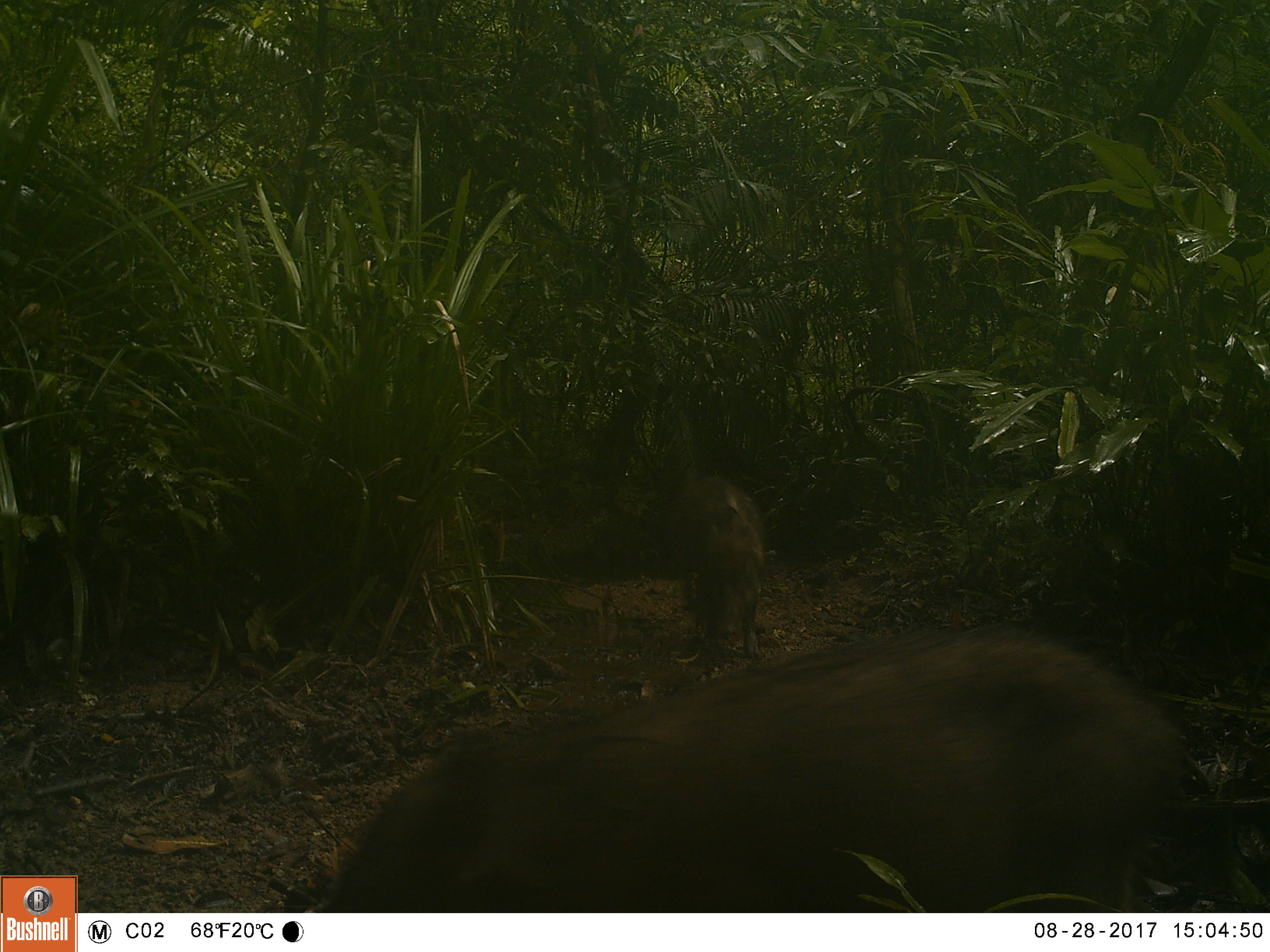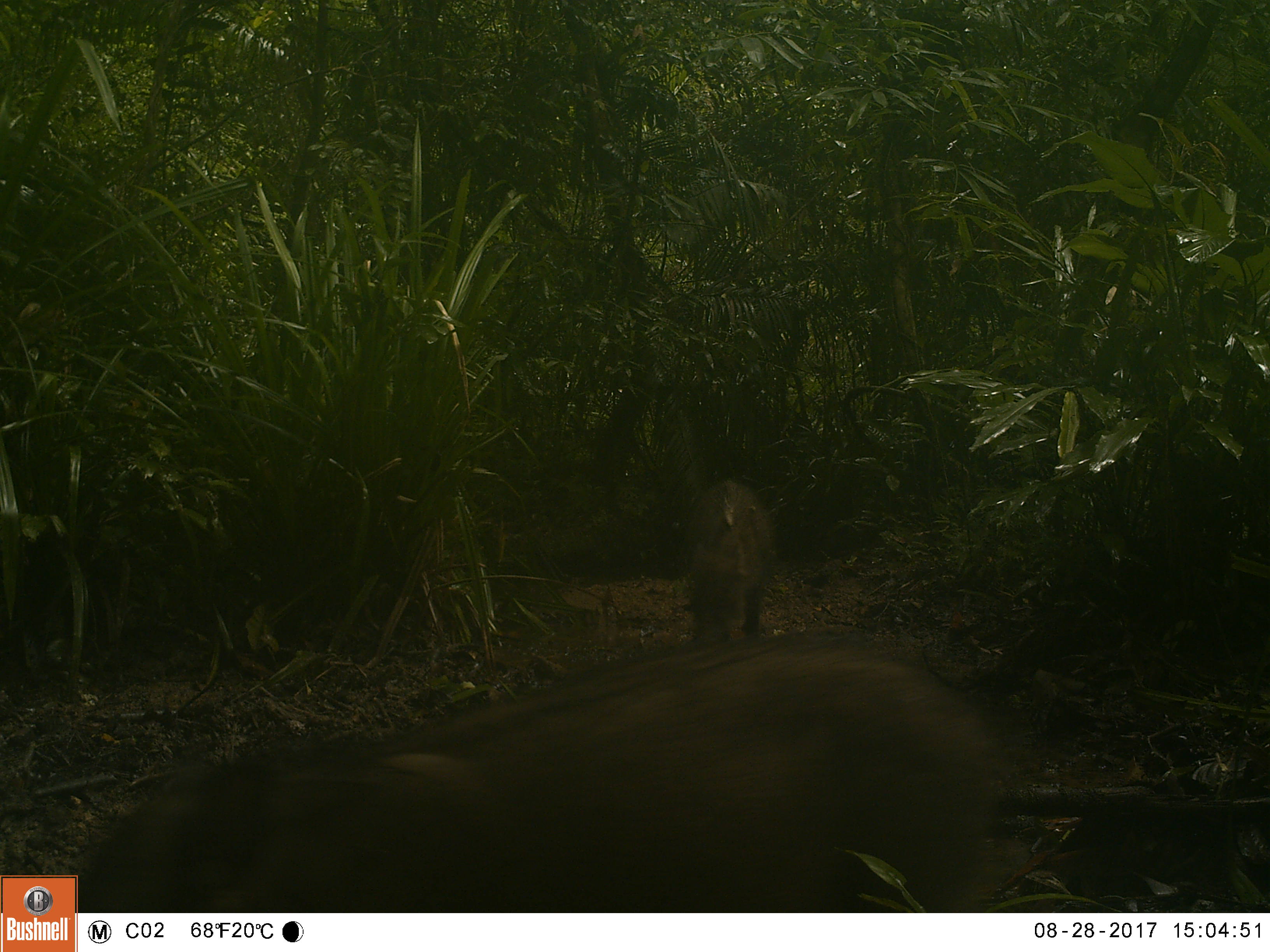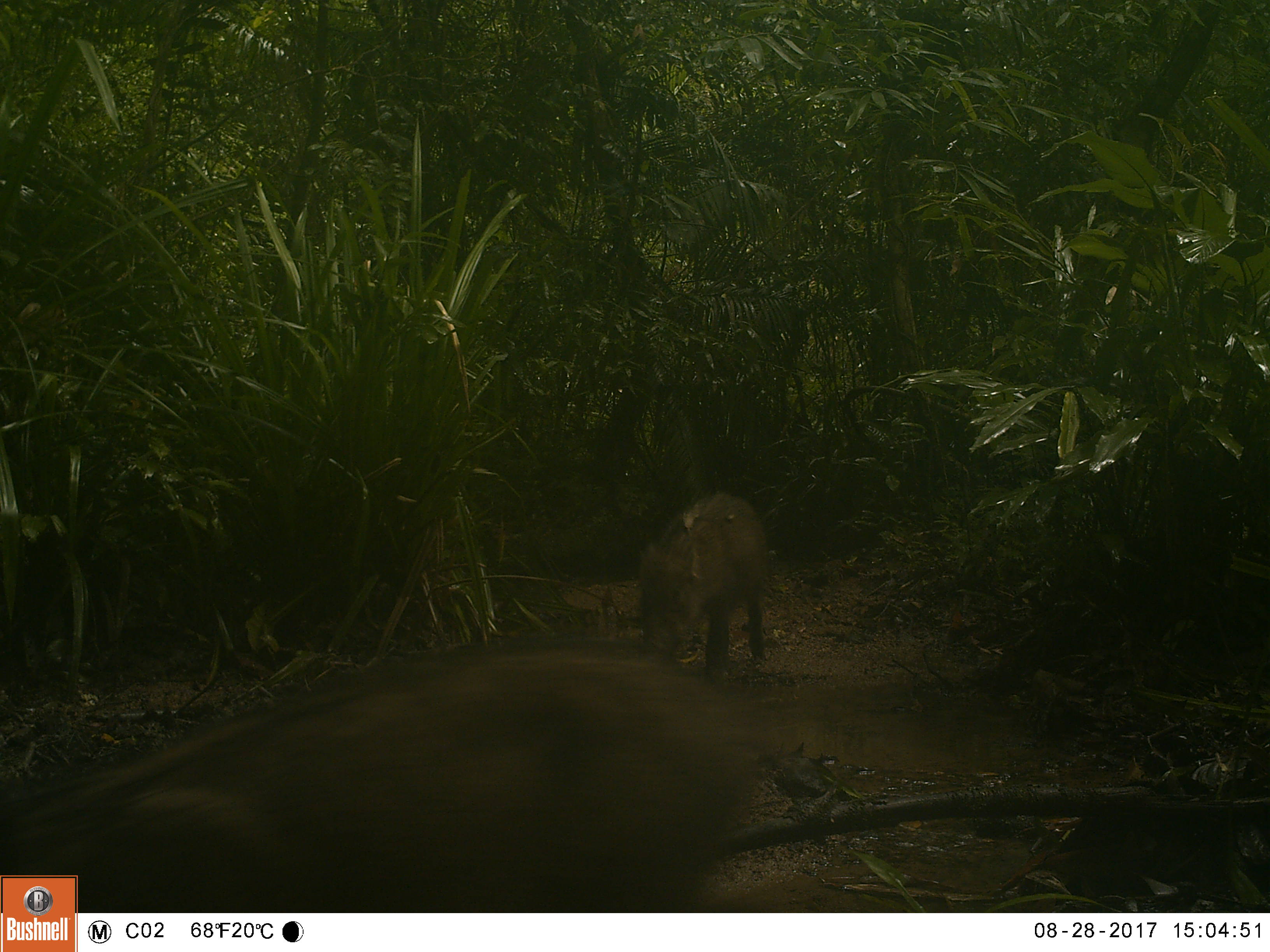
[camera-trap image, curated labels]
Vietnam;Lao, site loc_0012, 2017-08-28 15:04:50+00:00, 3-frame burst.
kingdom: Animalia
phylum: Chordata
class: Mammalia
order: Artiodactyla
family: Suidae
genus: Sus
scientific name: Sus scrofa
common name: eurasian wild pig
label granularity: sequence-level